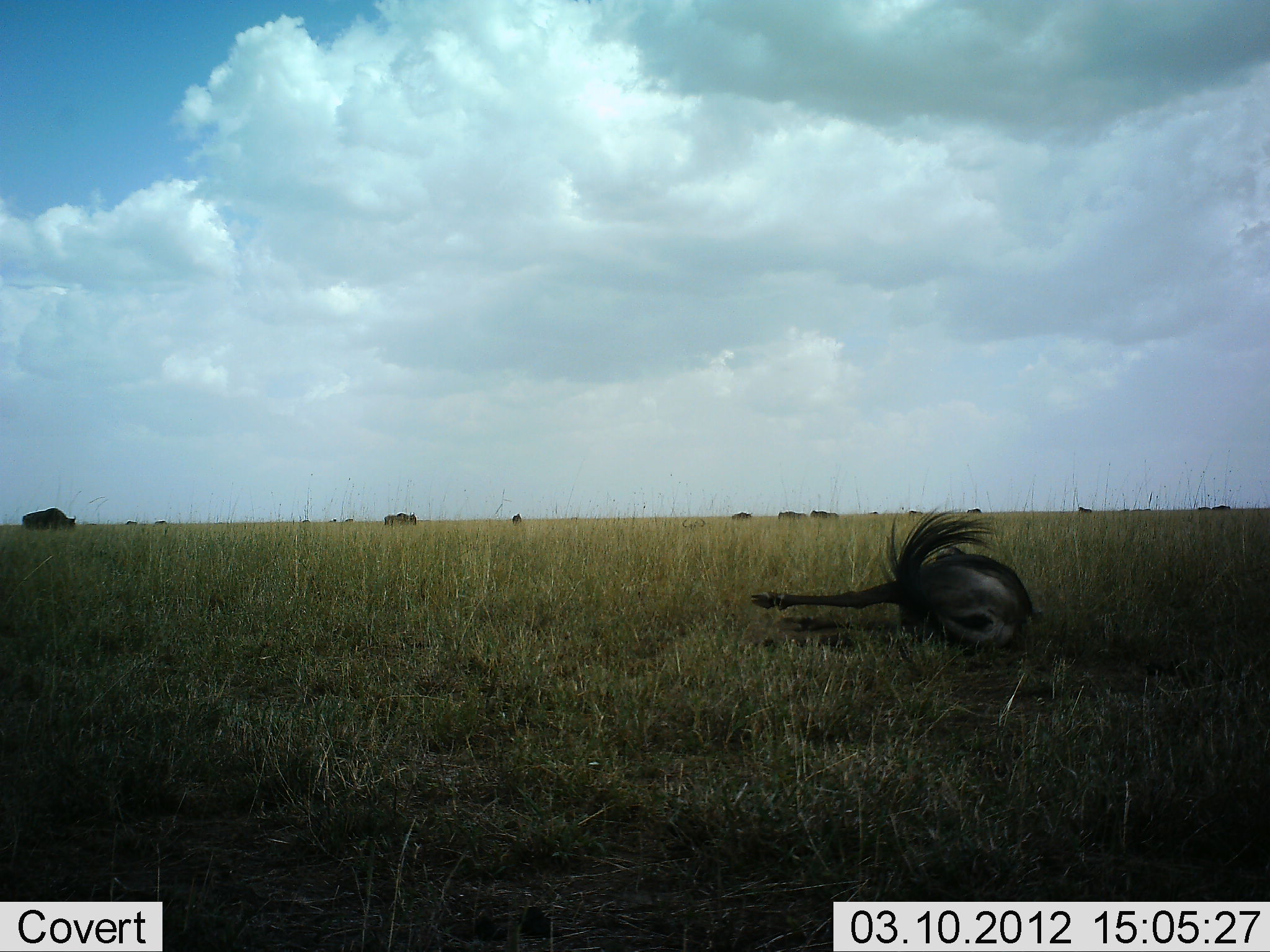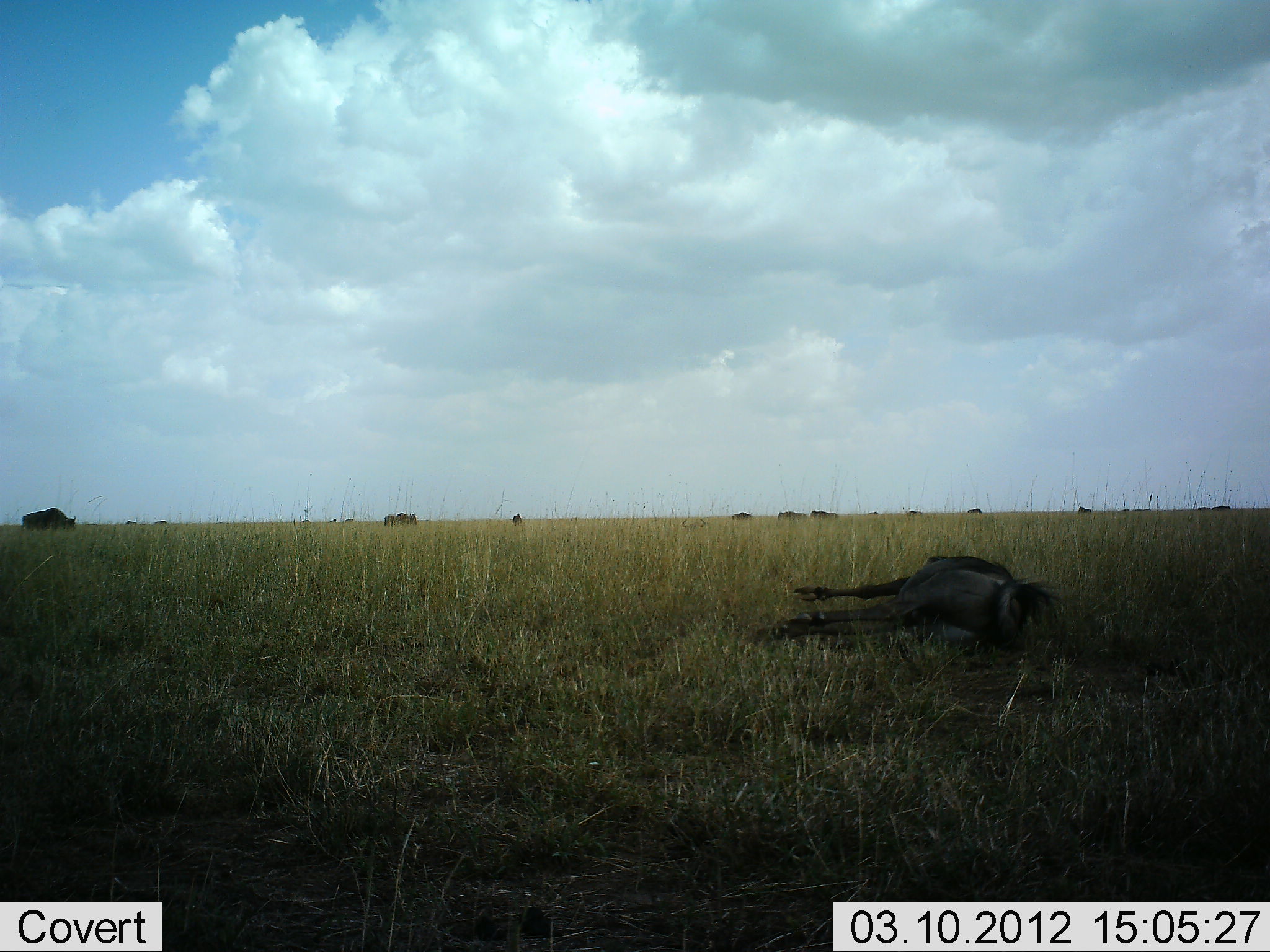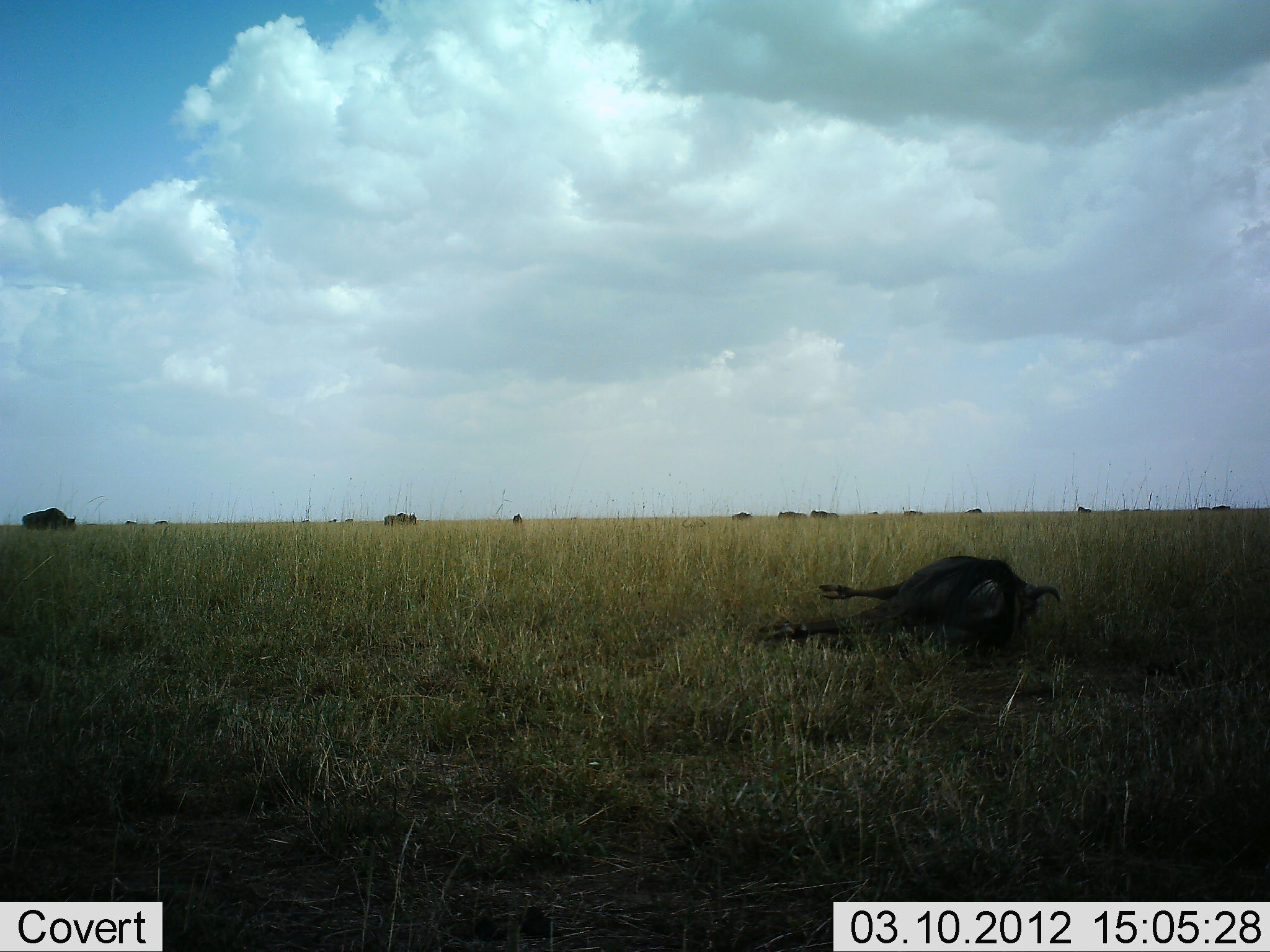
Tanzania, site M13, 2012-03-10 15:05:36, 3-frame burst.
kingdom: Animalia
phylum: Chordata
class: Mammalia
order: Artiodactyla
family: Bovidae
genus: Connochaetes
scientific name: Connochaetes taurinus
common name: blue wildebeest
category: wildebeest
Wildebeest (blue wildebeest) (Connochaetes taurinus), count 11-50. Behavior (volunteer vote fractions): standing 39%, resting 61%, moving 50%, interacting 11%. Young present (vote fraction): 0%. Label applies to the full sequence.